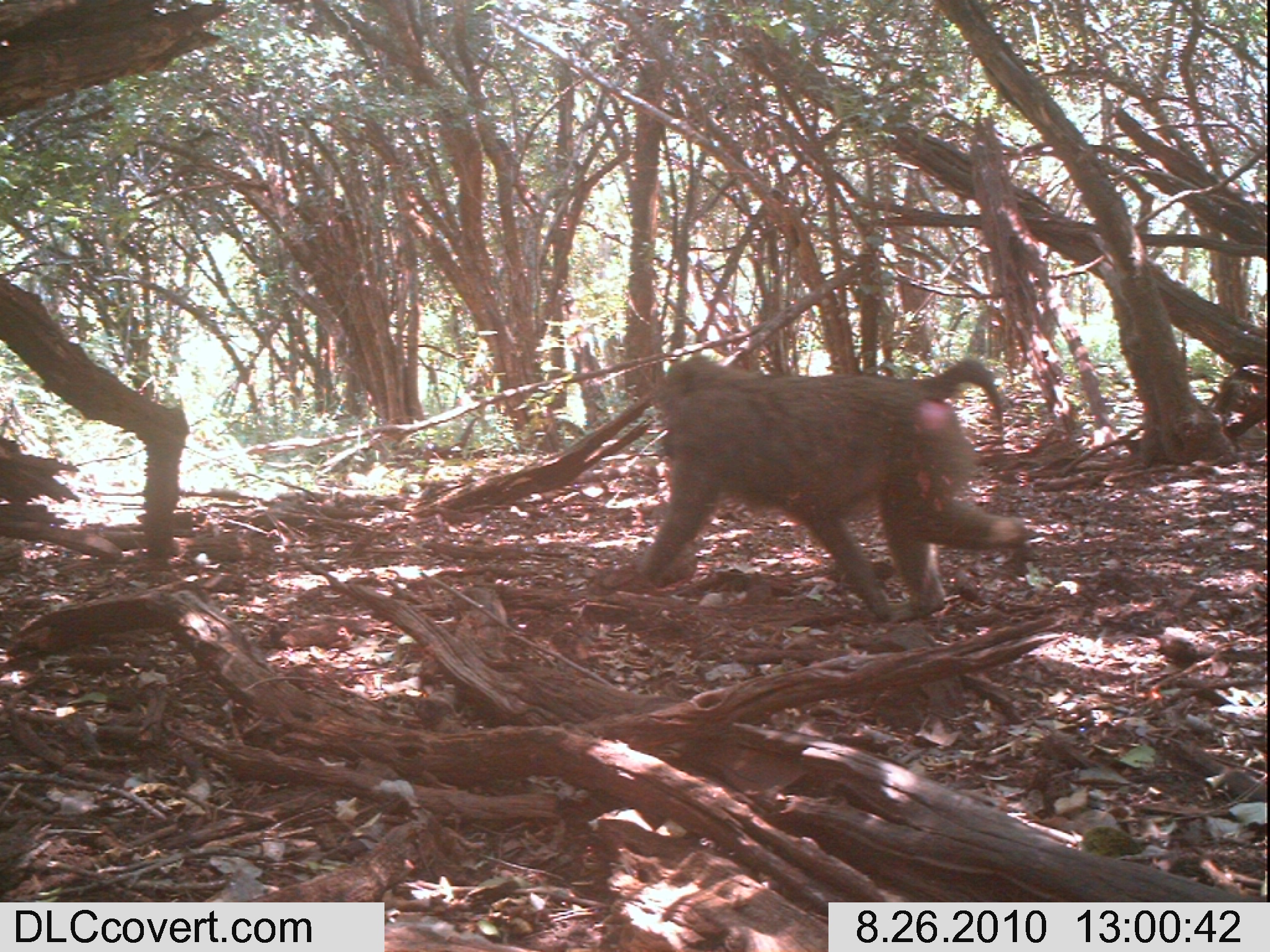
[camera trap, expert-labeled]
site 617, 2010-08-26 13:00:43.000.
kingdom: Animalia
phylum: Chordata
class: Mammalia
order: Primates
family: Cercopithecidae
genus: Papio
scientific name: Papio anubis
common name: olive baboon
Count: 1.